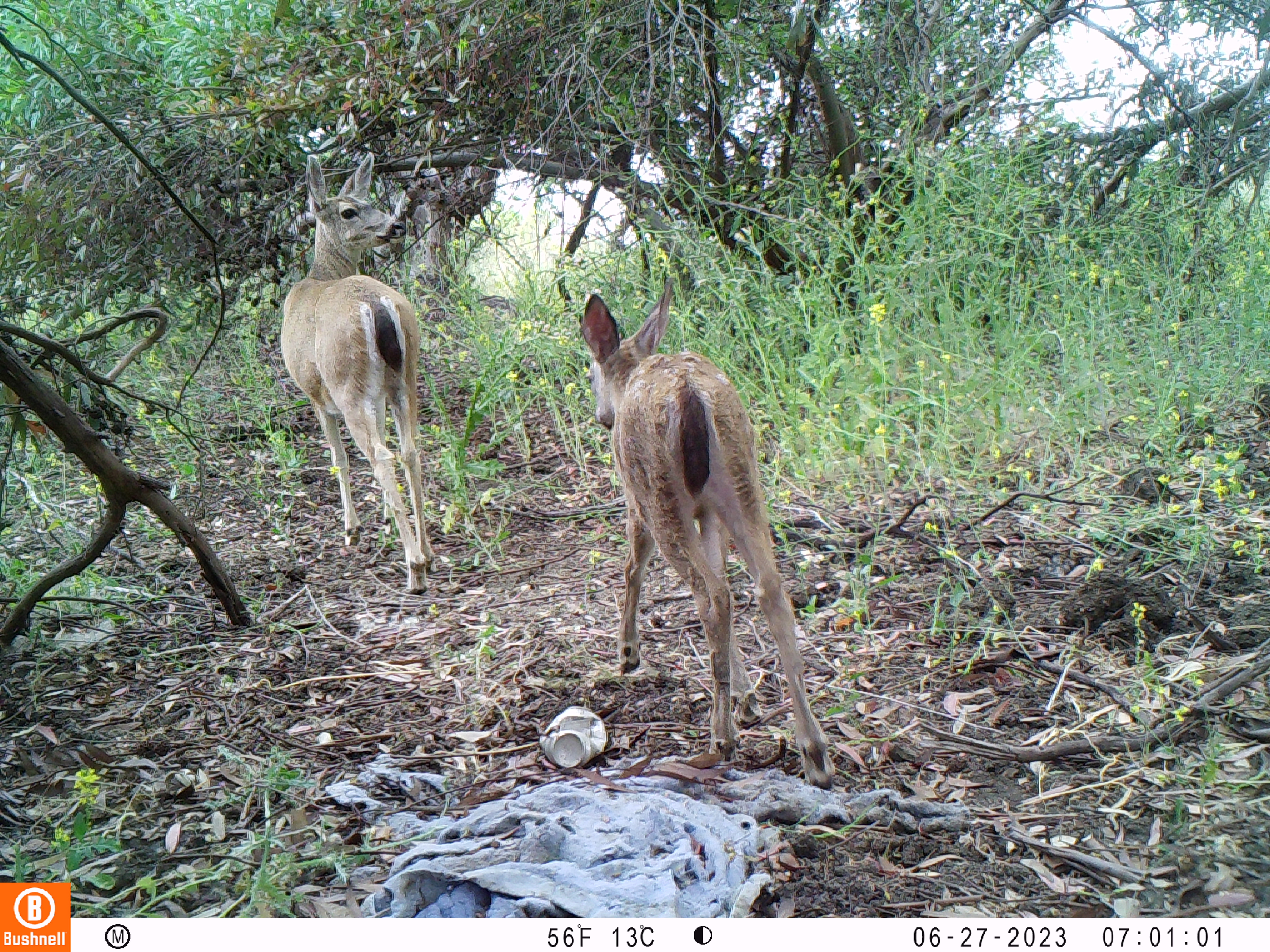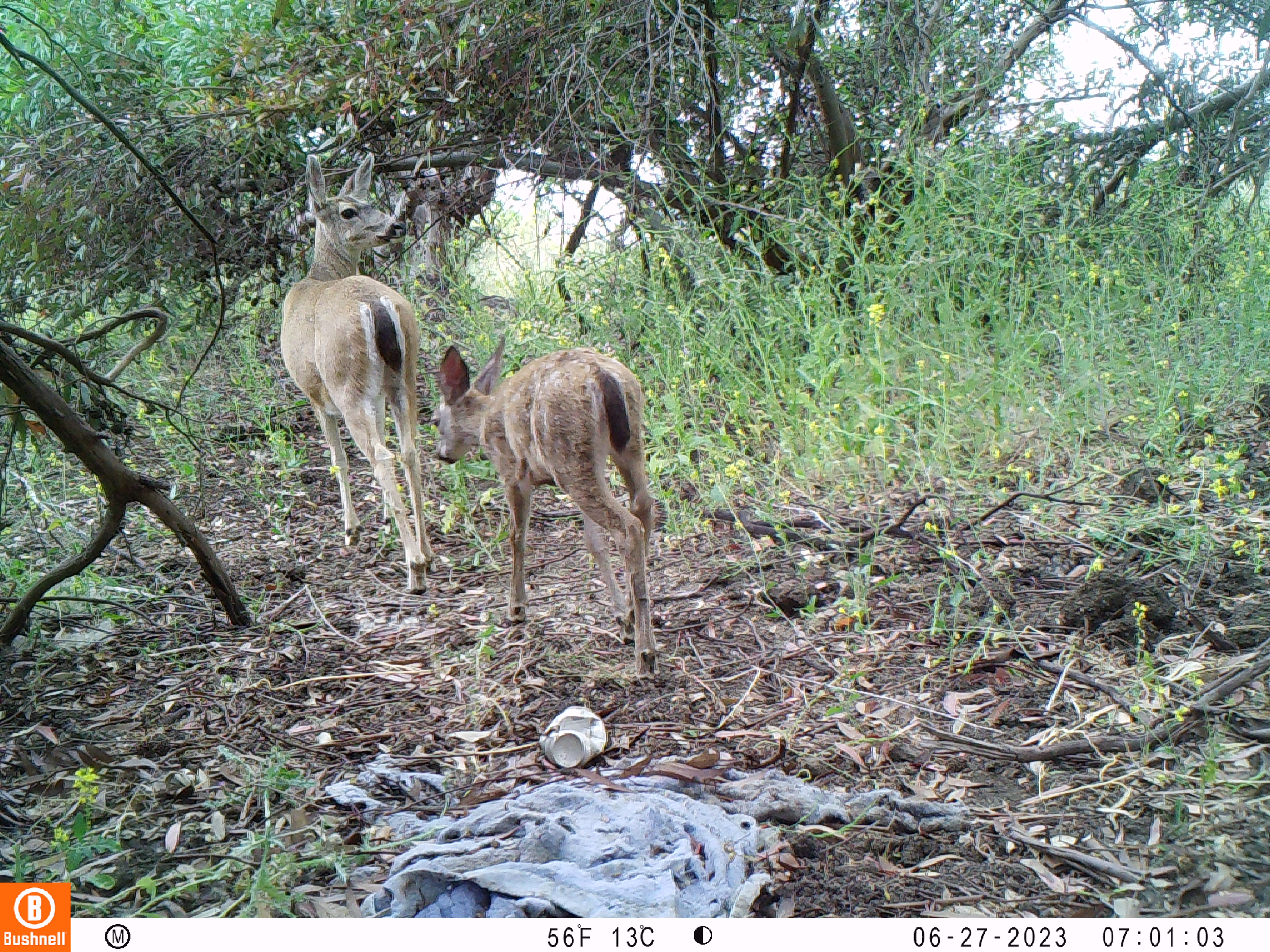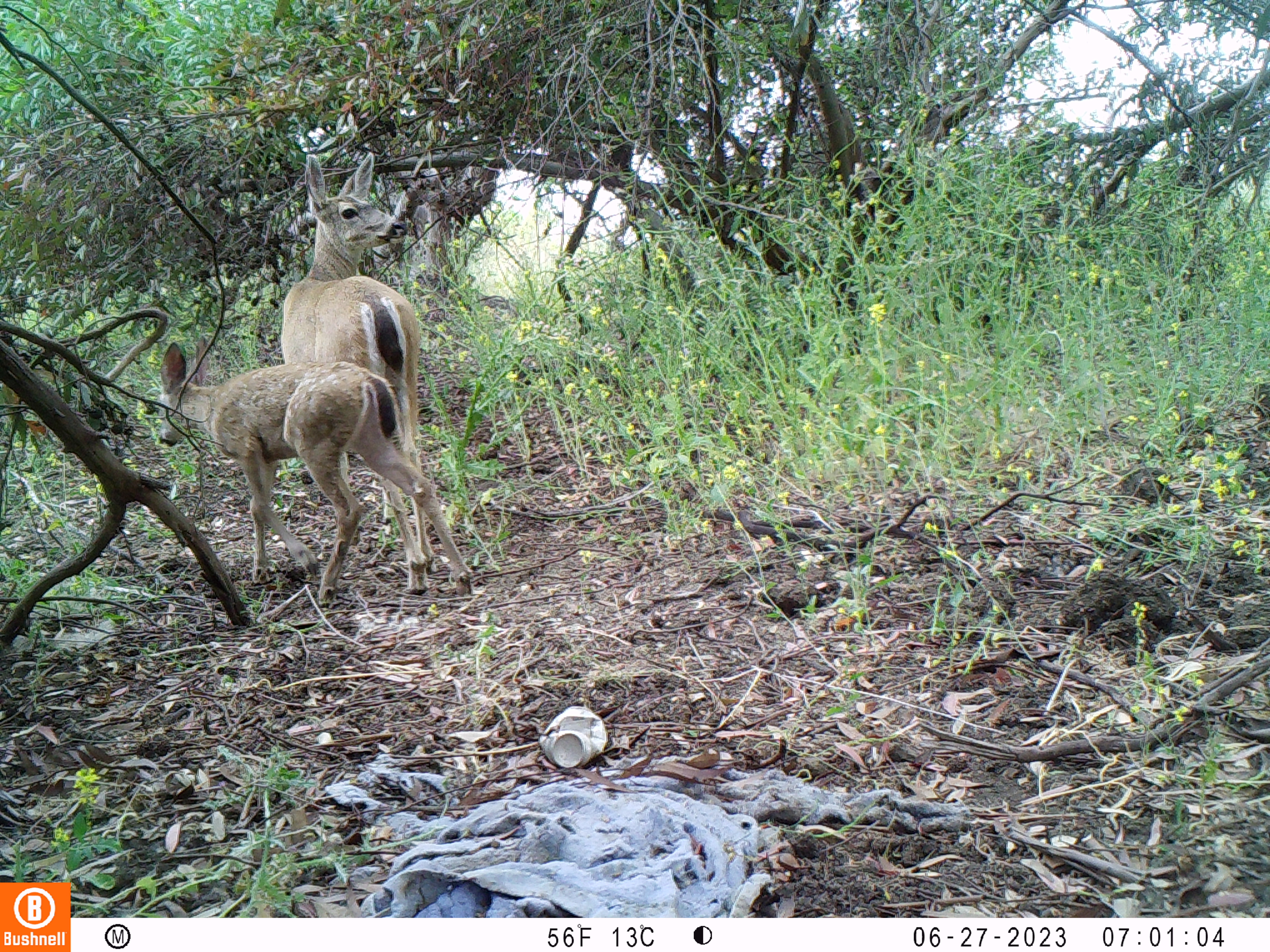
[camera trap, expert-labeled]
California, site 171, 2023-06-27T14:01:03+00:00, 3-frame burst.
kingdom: Animalia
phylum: Chordata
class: Mammalia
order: Artiodactyla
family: Cervidae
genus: Odocoileus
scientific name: Odocoileus hemionus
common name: mule deer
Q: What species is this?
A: Mule deer (Odocoileus hemionus).